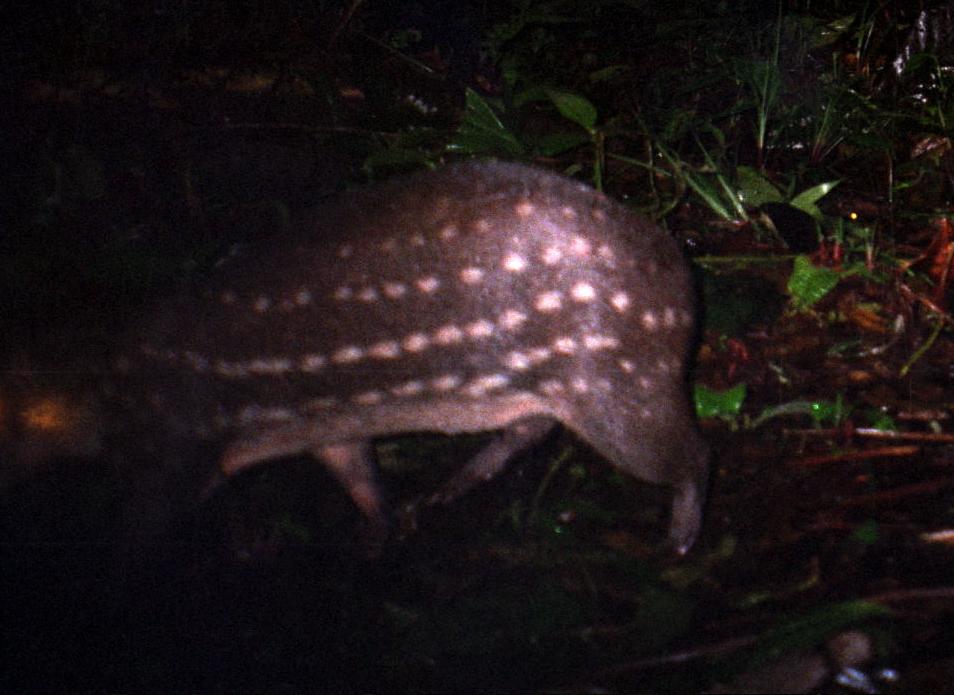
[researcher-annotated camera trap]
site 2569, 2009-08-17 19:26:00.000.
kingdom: Animalia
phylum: Chordata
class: Mammalia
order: Rodentia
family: Cuniculidae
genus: Cuniculus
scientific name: Cuniculus paca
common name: spotted paca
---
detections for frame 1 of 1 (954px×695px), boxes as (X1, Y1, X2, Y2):
cuniculus paca: (0, 159, 708, 552)